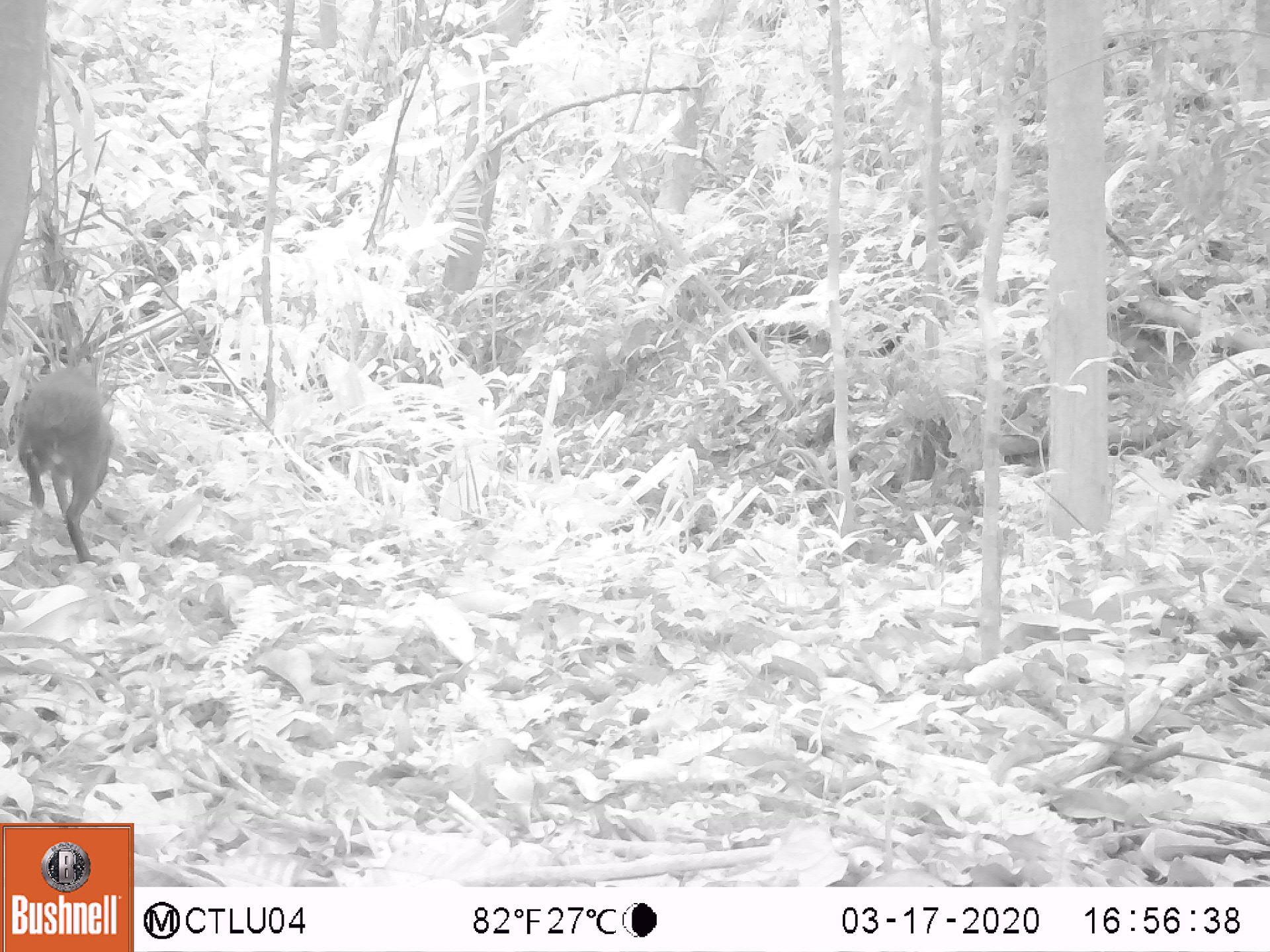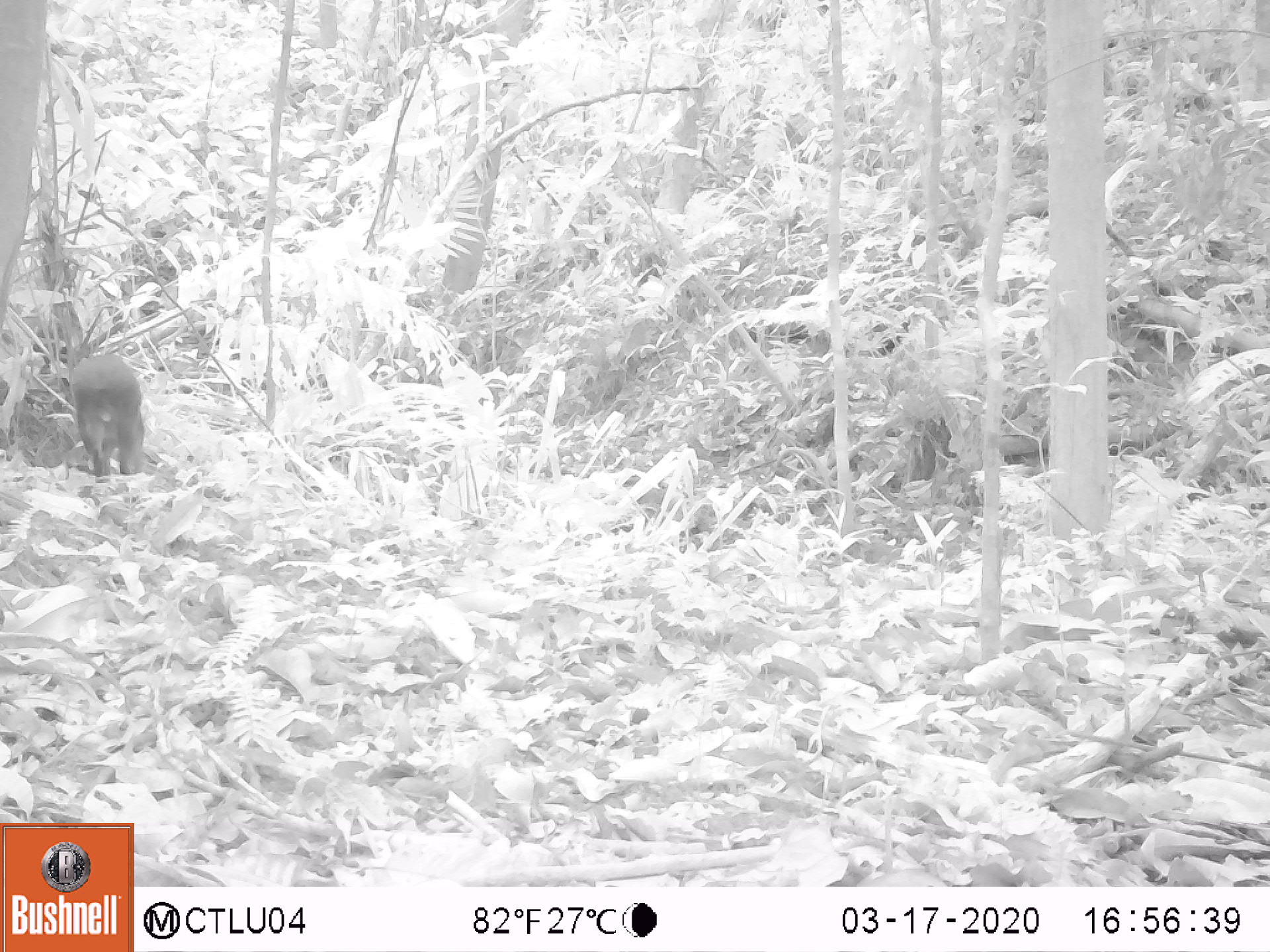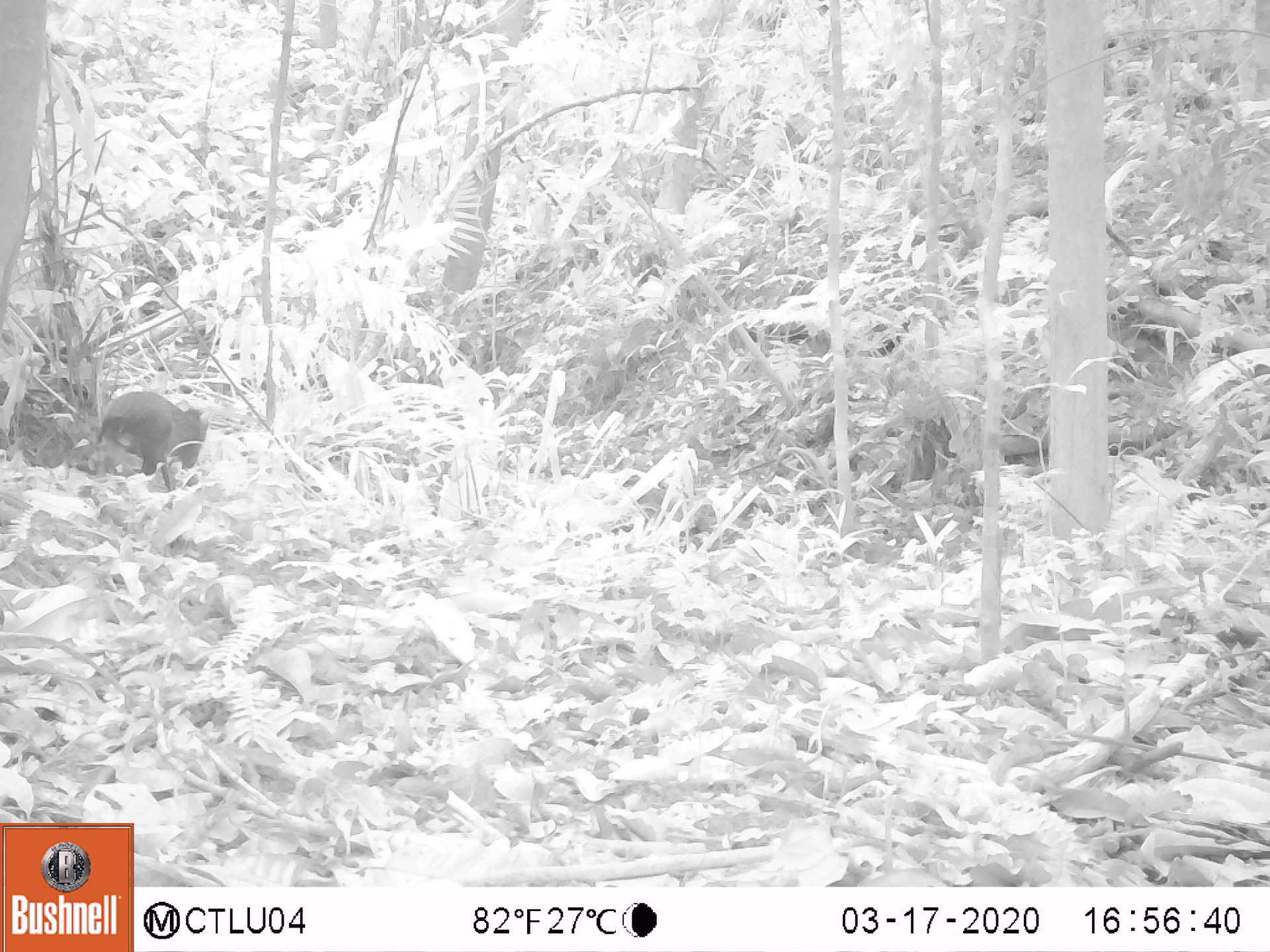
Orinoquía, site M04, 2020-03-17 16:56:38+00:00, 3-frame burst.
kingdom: Animalia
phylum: Chordata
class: Mammalia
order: Rodentia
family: Dasyproctidae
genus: Dasyprocta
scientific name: Dasyprocta fuliginosa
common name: black agouti